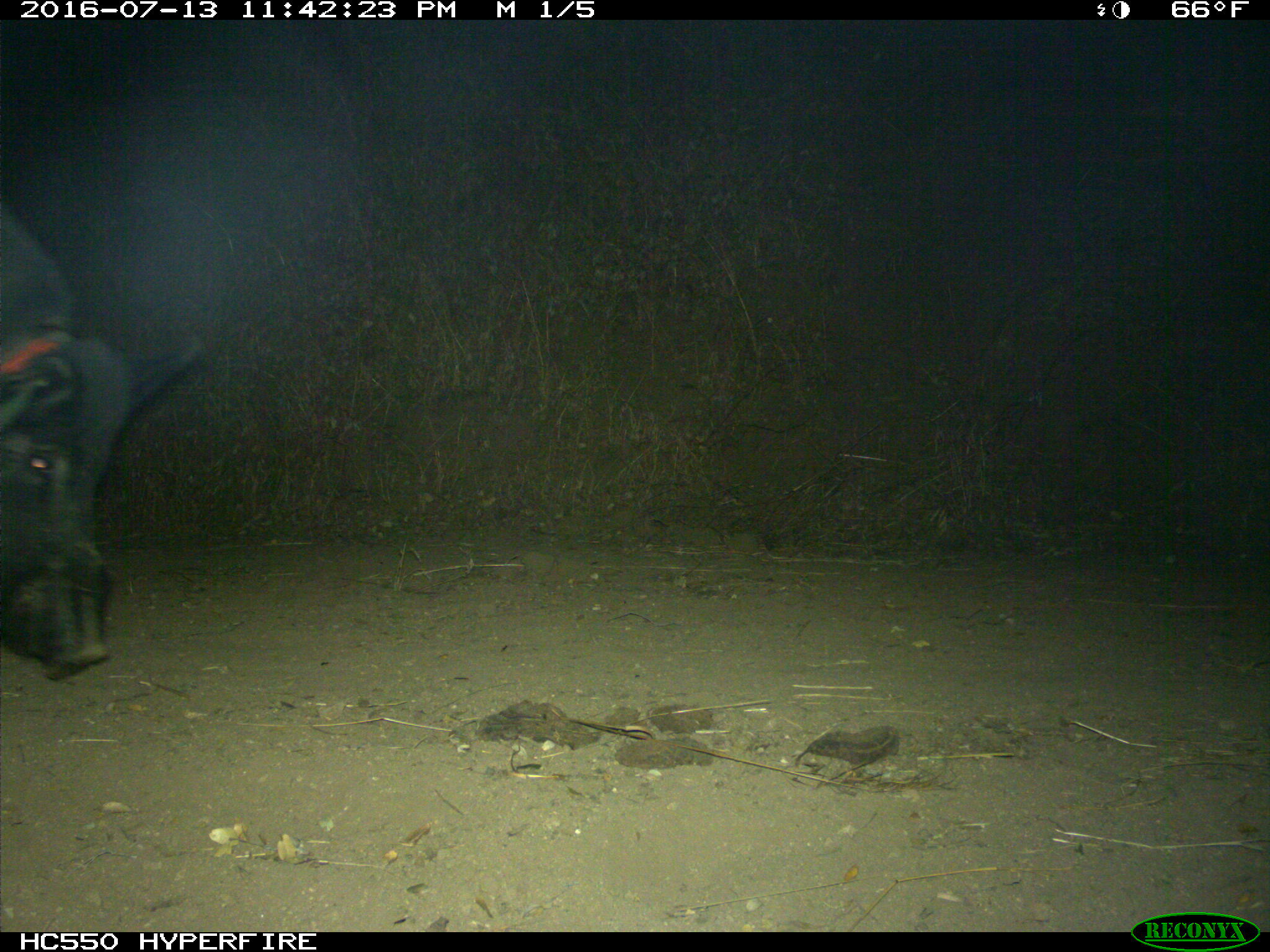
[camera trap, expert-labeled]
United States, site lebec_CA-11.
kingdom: Animalia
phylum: Chordata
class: Mammalia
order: Artiodactyla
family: Suidae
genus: Sus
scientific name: Sus scrofa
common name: wild boar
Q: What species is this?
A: Sus scrofa (wild boar).